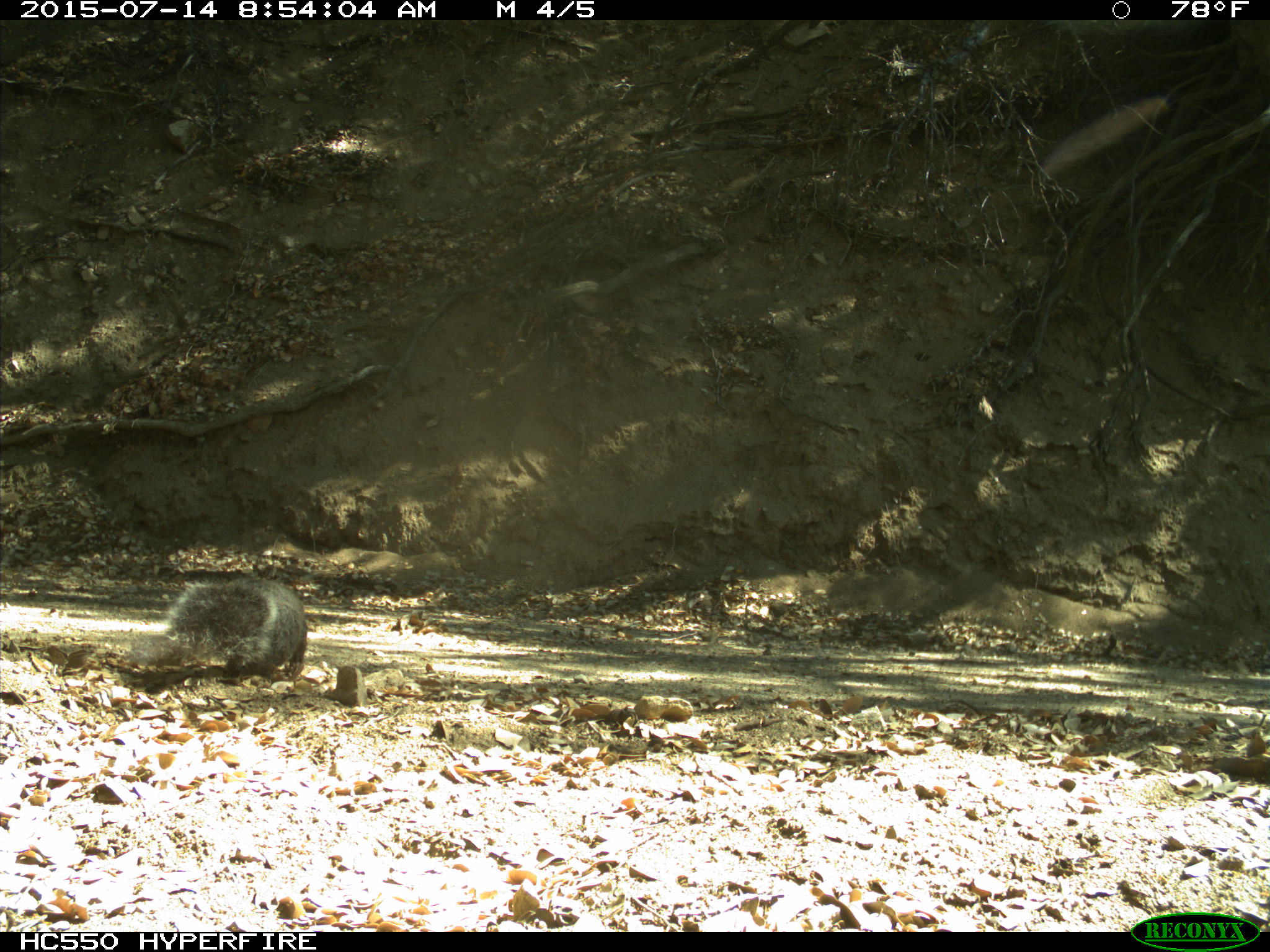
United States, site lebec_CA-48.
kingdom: Animalia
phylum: Chordata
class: Mammalia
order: Rodentia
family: Sciuridae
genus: Sciurus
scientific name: Sciurus carolinensis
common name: eastern gray squirrel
Sciurus carolinensis (eastern gray squirrel).